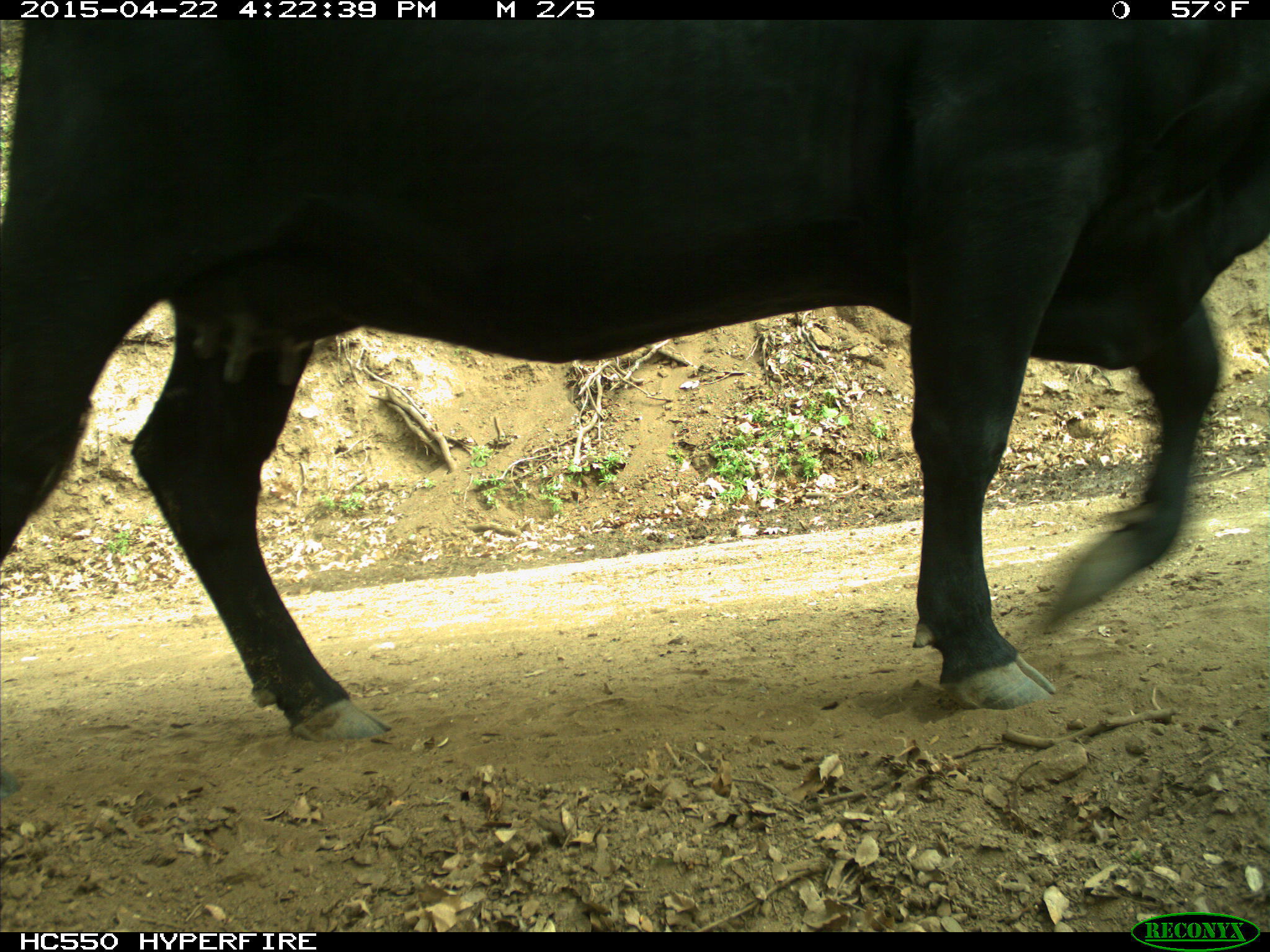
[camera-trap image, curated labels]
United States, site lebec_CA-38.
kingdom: Animalia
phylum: Chordata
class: Mammalia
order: Artiodactyla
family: Bovidae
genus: Bos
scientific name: Bos taurus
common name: domestic cow